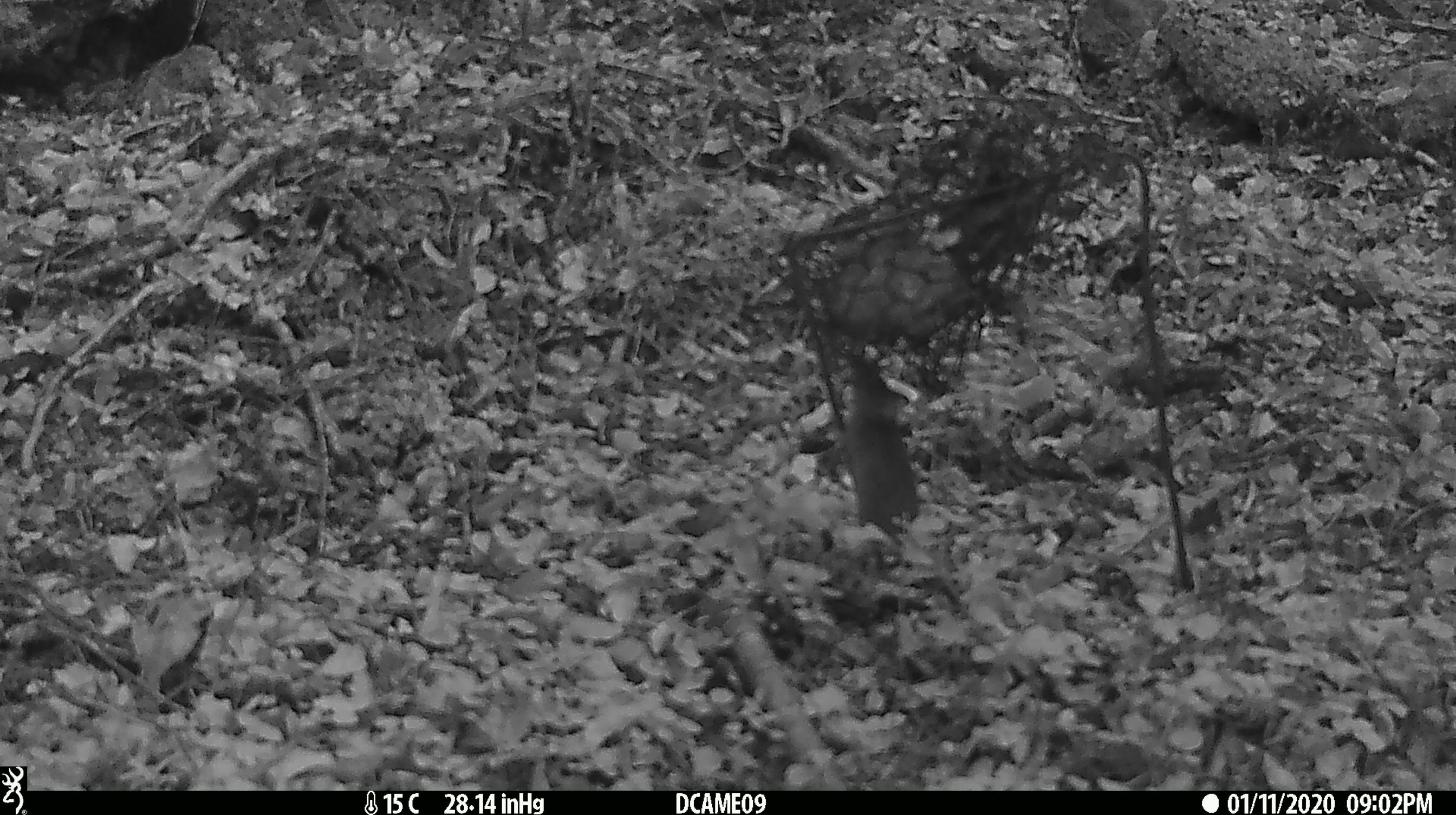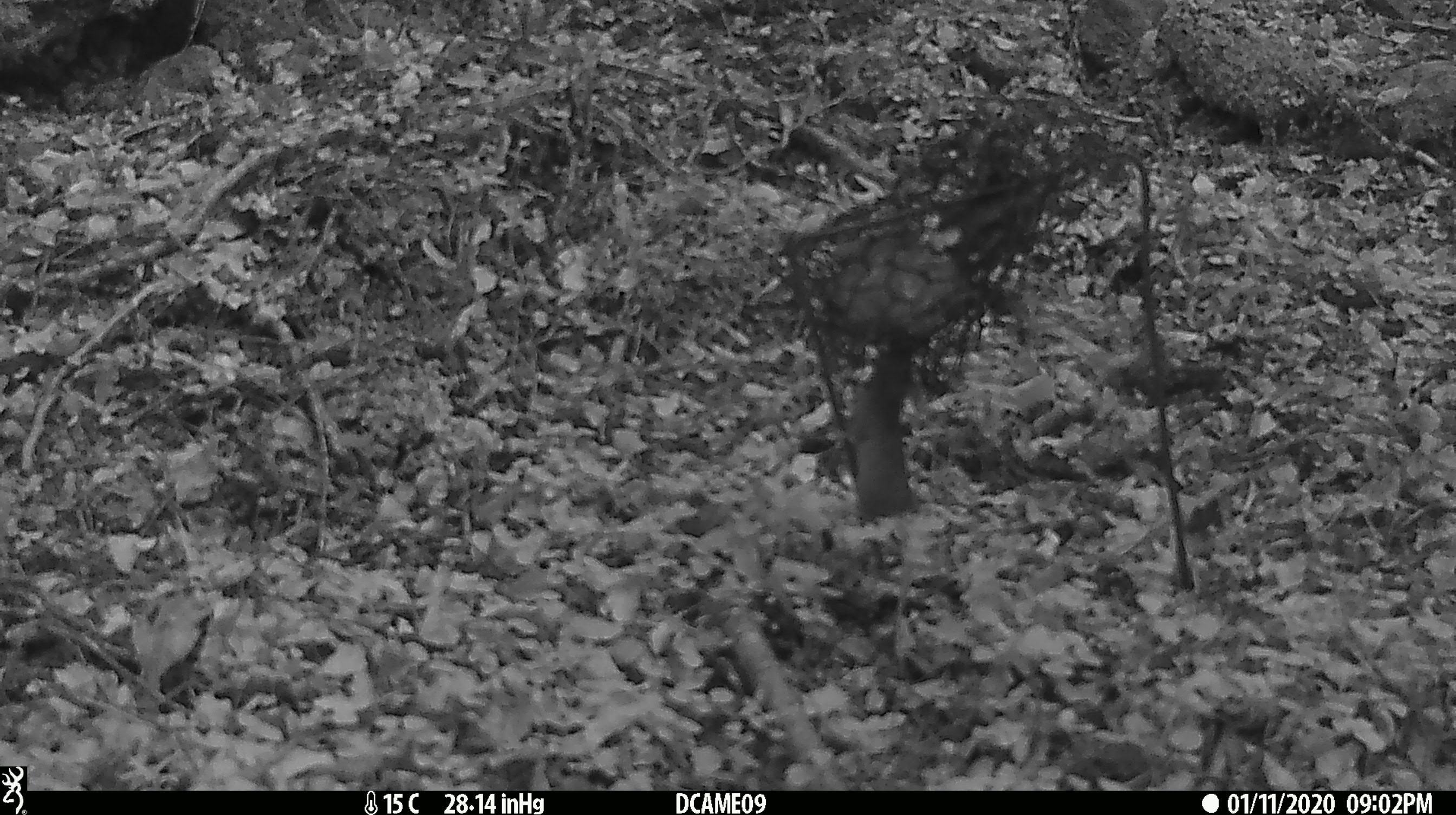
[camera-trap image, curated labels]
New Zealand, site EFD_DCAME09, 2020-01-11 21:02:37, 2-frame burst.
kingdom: Animalia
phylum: Chordata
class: Mammalia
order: Rodentia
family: Muridae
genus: Mus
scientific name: Mus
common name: mouse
Mouse (Mus).